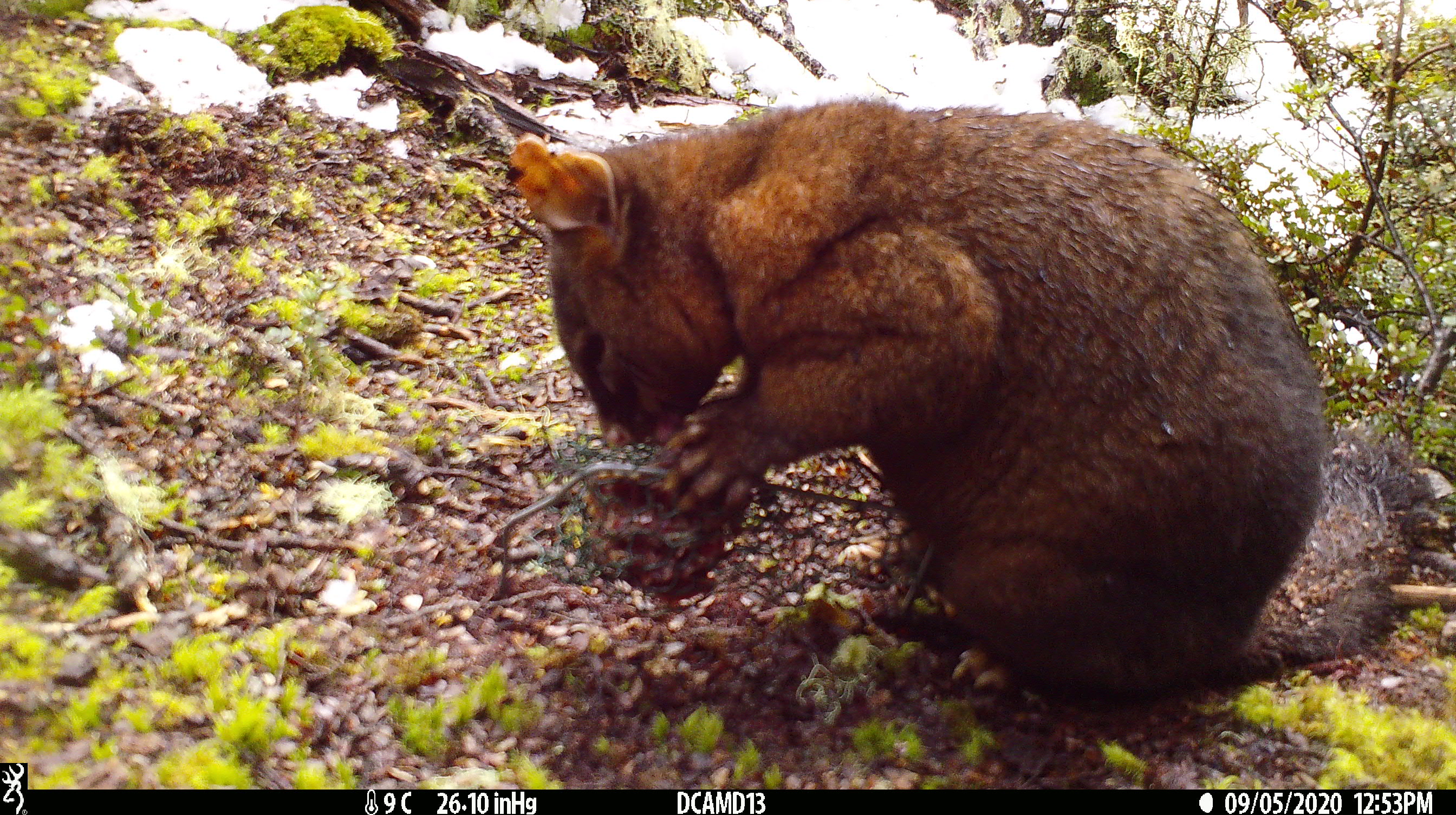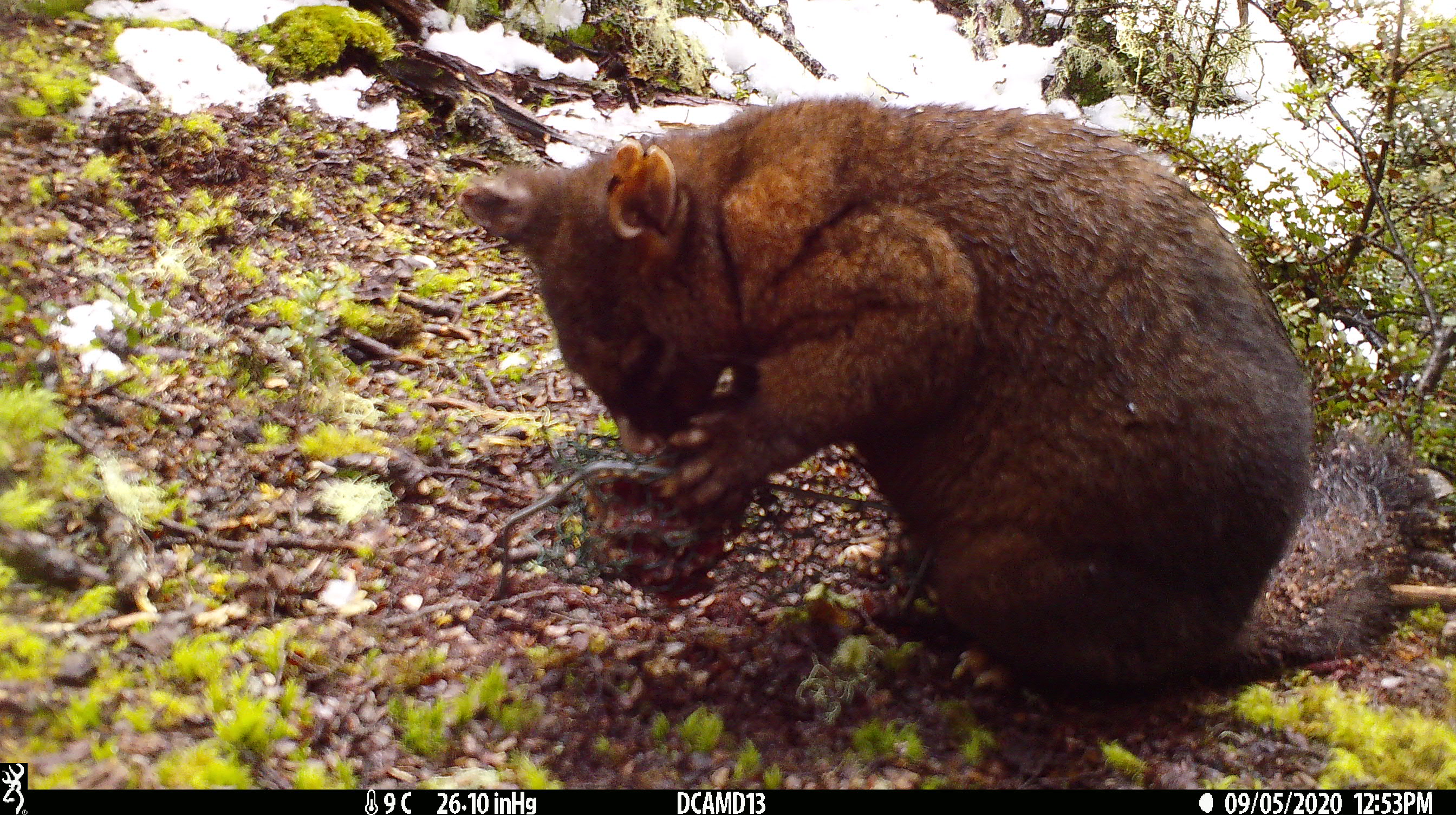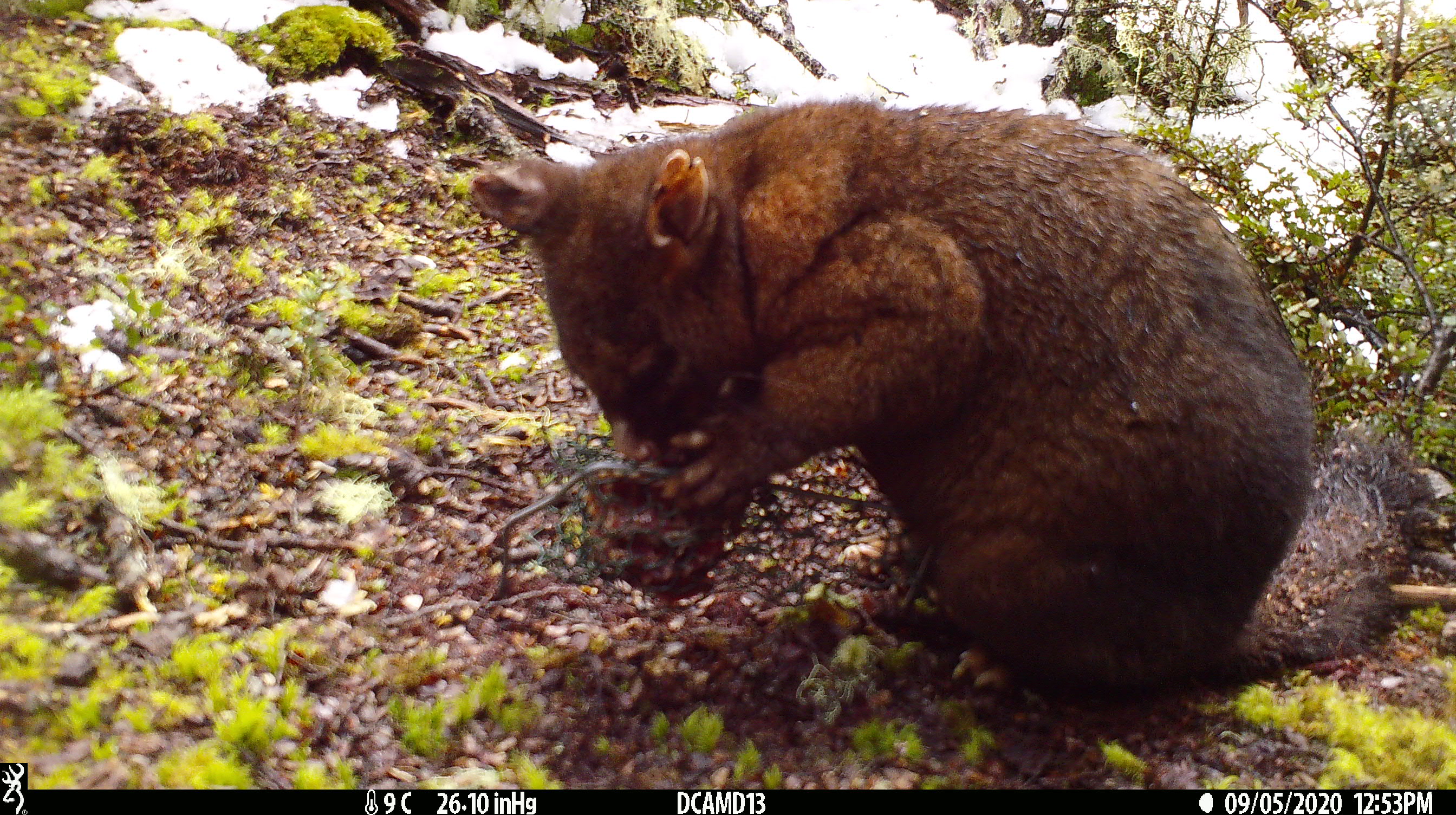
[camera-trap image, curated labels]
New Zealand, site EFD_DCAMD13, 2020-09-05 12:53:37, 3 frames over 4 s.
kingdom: Animalia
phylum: Chordata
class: Mammalia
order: Diprotodontia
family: Phalangeridae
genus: Trichosurus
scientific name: Trichosurus vulpecula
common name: common brushtail possum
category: possum